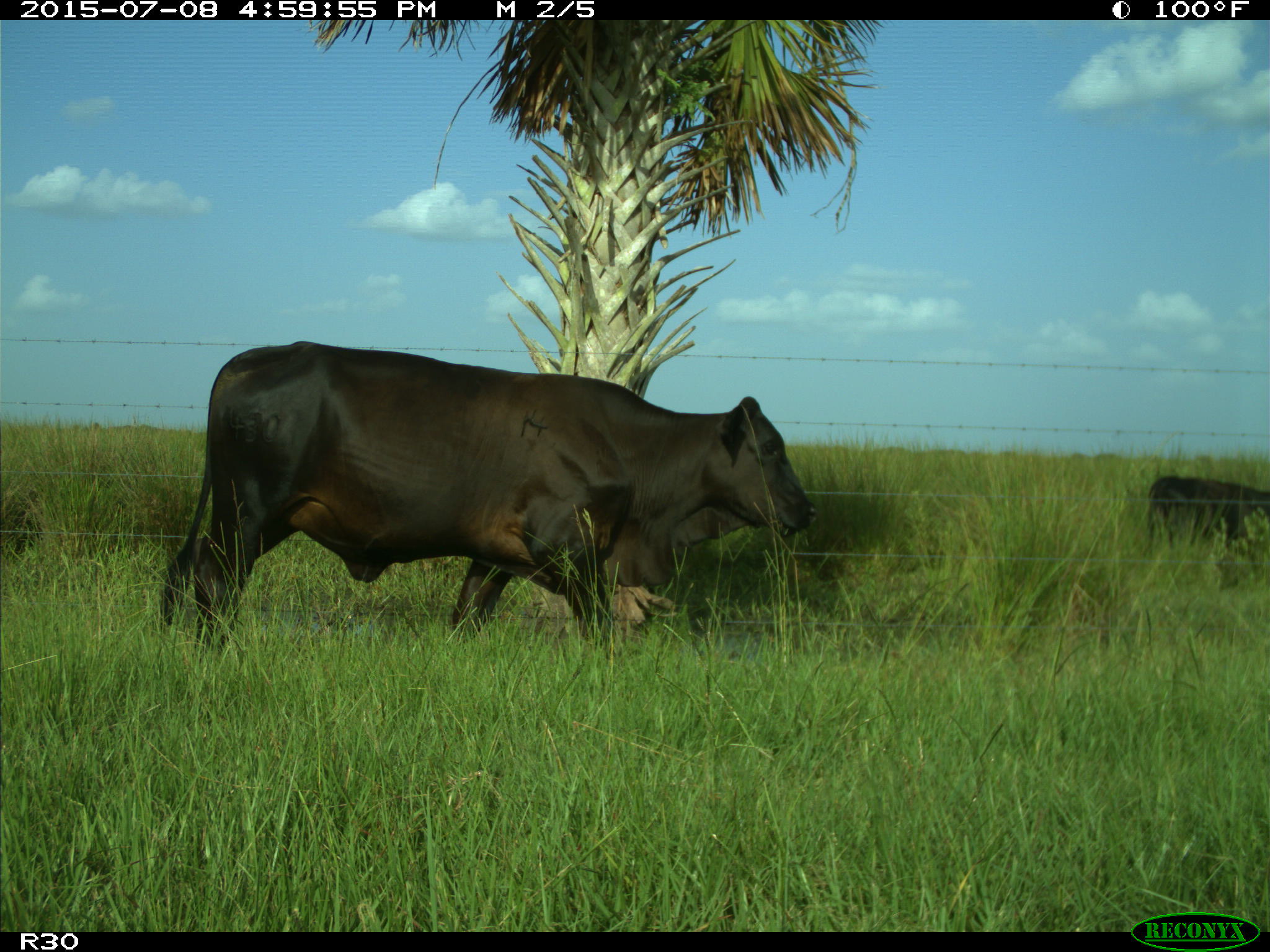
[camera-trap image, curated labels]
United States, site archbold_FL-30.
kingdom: Animalia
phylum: Chordata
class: Mammalia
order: Artiodactyla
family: Bovidae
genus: Bos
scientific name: Bos taurus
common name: domestic cow